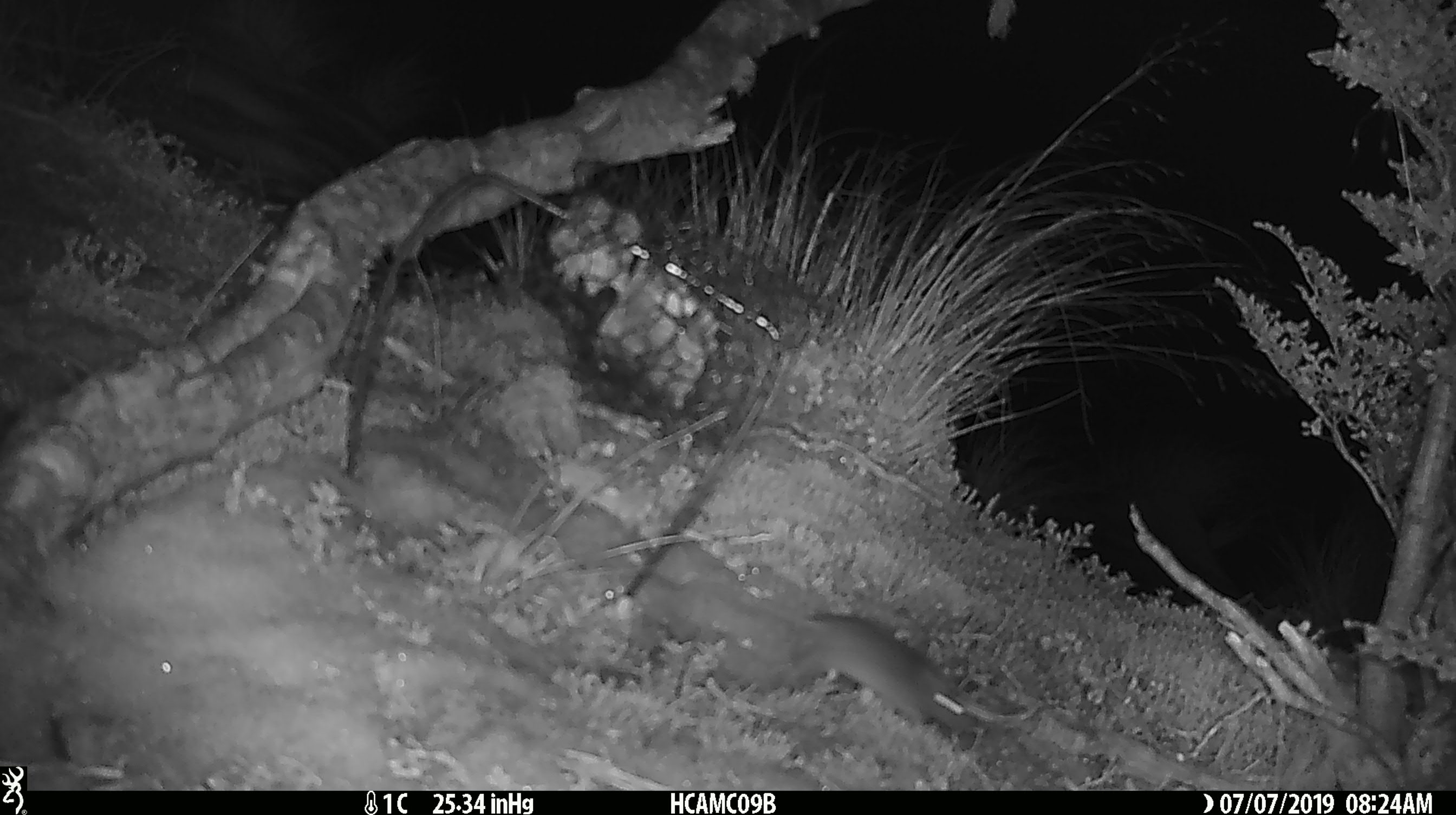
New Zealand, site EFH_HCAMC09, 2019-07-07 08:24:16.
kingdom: Animalia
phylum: Chordata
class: Mammalia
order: Rodentia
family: Muridae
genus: Mus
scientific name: Mus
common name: mouse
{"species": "mouse (Mus)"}